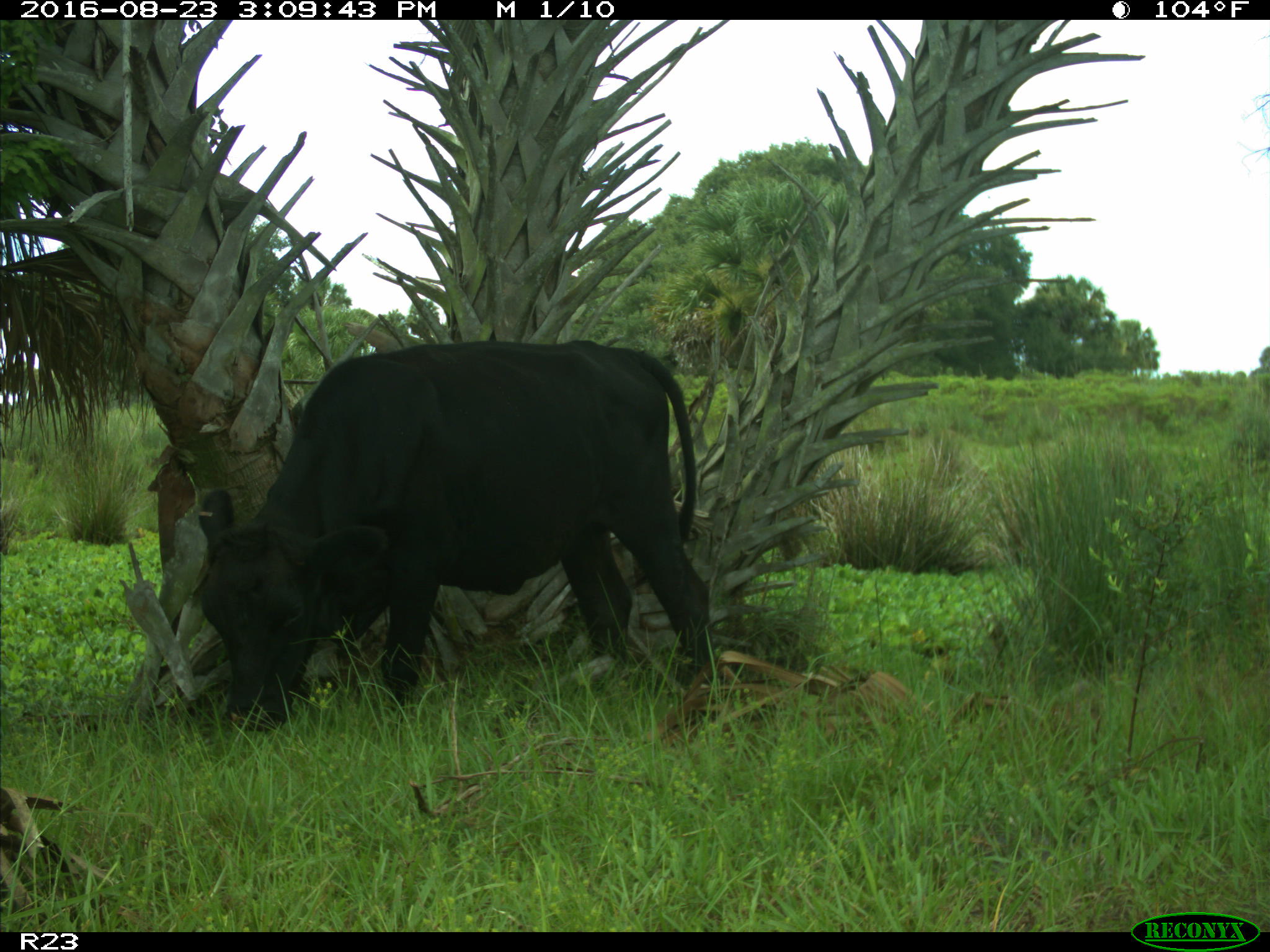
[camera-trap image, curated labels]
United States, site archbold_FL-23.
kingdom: Animalia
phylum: Chordata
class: Mammalia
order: Artiodactyla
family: Bovidae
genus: Bos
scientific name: Bos taurus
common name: domestic cow